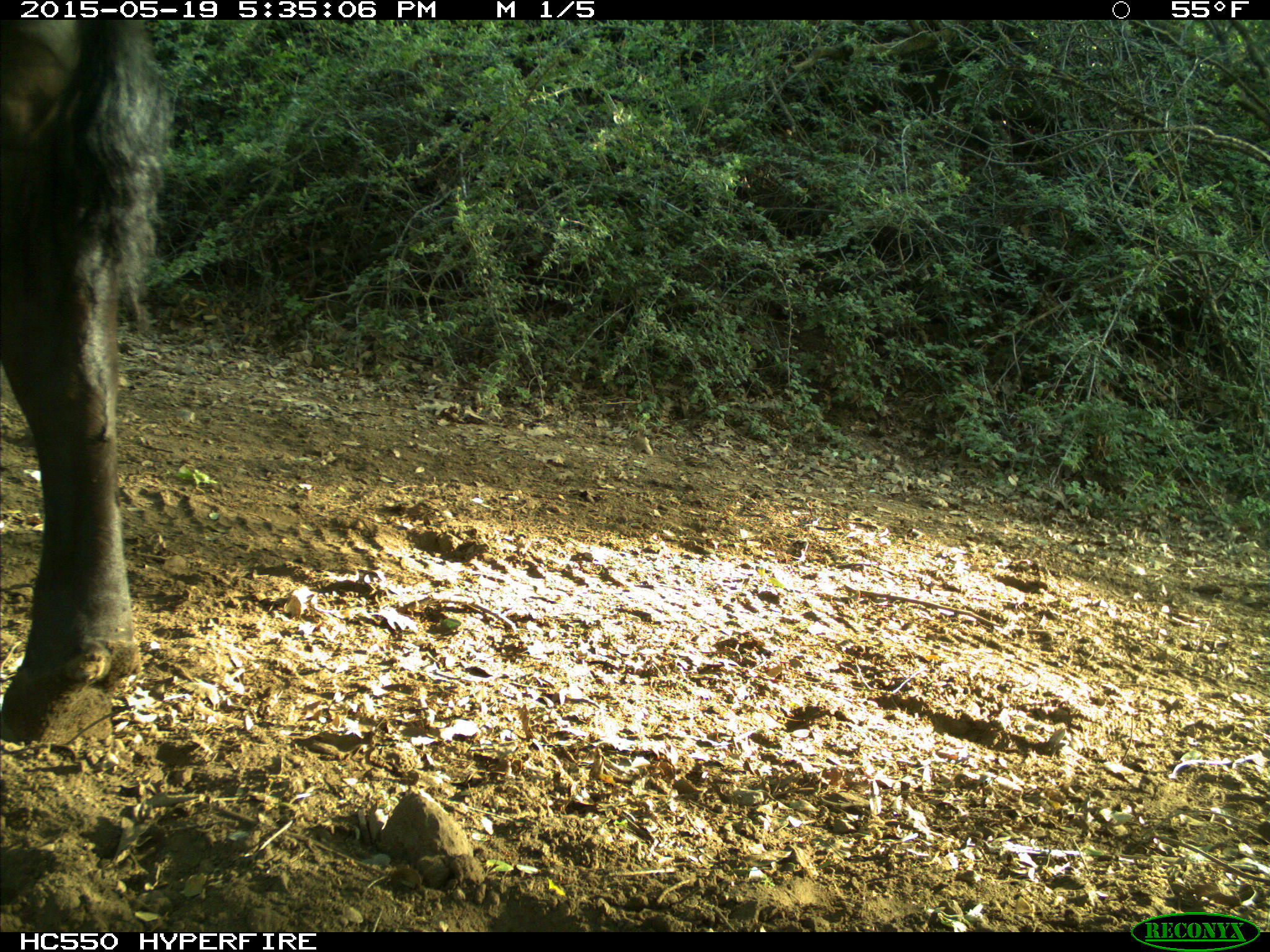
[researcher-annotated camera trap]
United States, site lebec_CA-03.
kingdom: Animalia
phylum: Chordata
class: Mammalia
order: Artiodactyla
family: Bovidae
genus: Bos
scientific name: Bos taurus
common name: domestic cow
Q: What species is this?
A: Bos taurus (domestic cow).